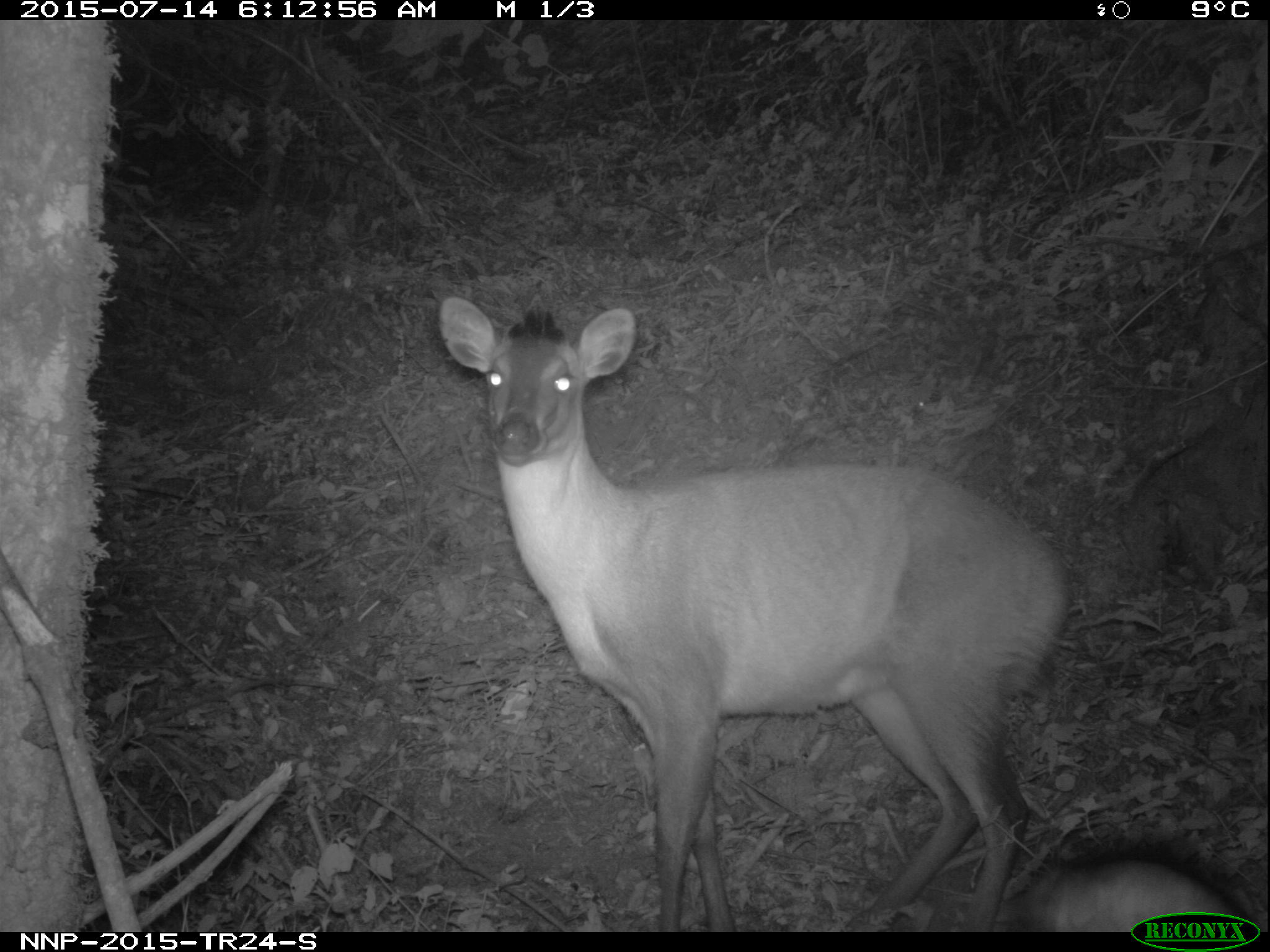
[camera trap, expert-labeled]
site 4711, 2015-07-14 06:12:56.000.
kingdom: Animalia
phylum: Chordata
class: Mammalia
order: Artiodactyla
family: Bovidae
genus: Cephalophus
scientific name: Cephalophus nigrifrons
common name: black-fronted duiker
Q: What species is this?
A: Cephalophus nigrifrons (black-fronted duiker).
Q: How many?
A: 1.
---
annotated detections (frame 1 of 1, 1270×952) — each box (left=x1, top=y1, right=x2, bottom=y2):
cephalophus nigrifrons: (left=434, top=293, right=1073, bottom=931); (left=1025, top=851, right=1250, bottom=928)